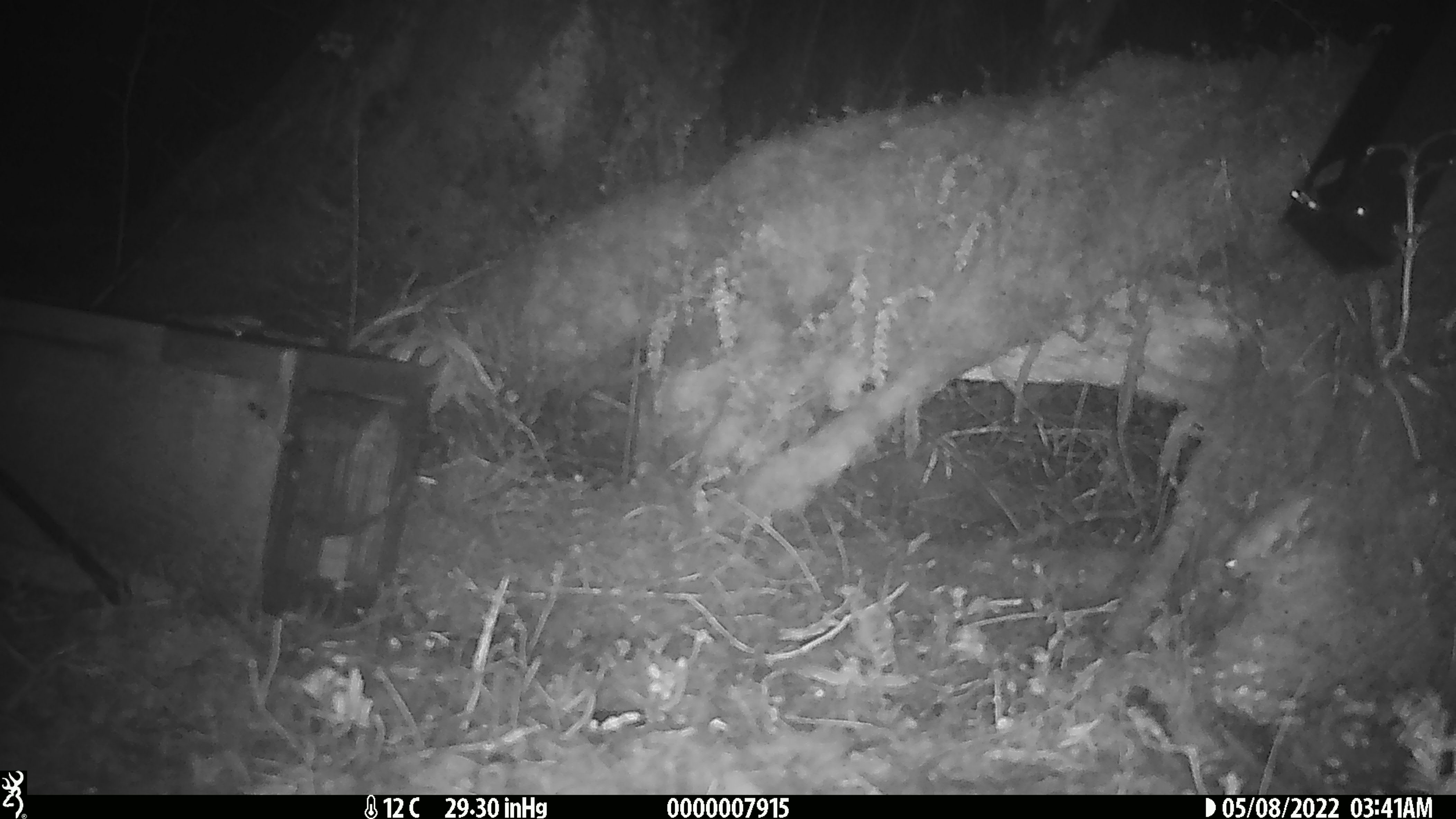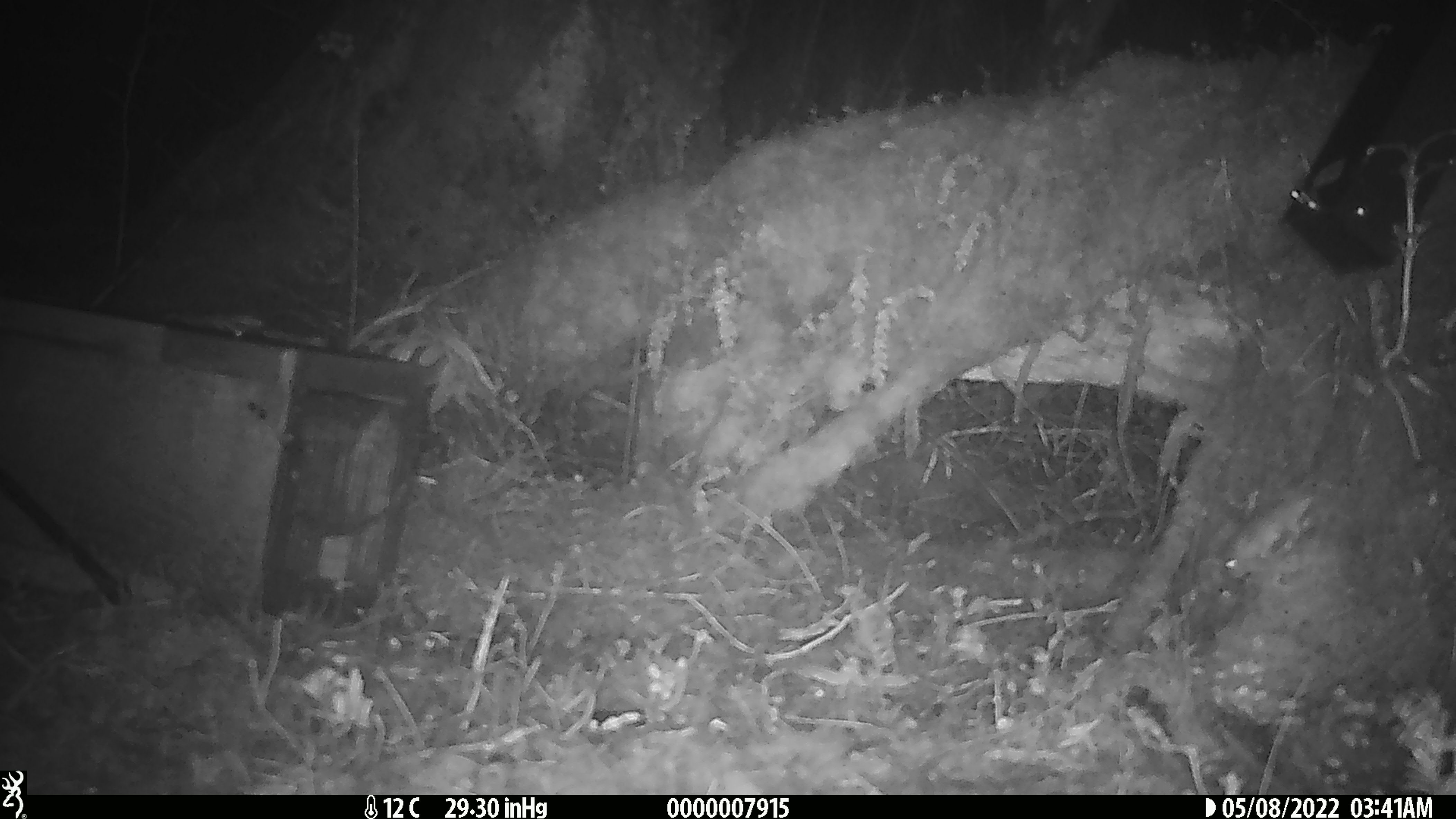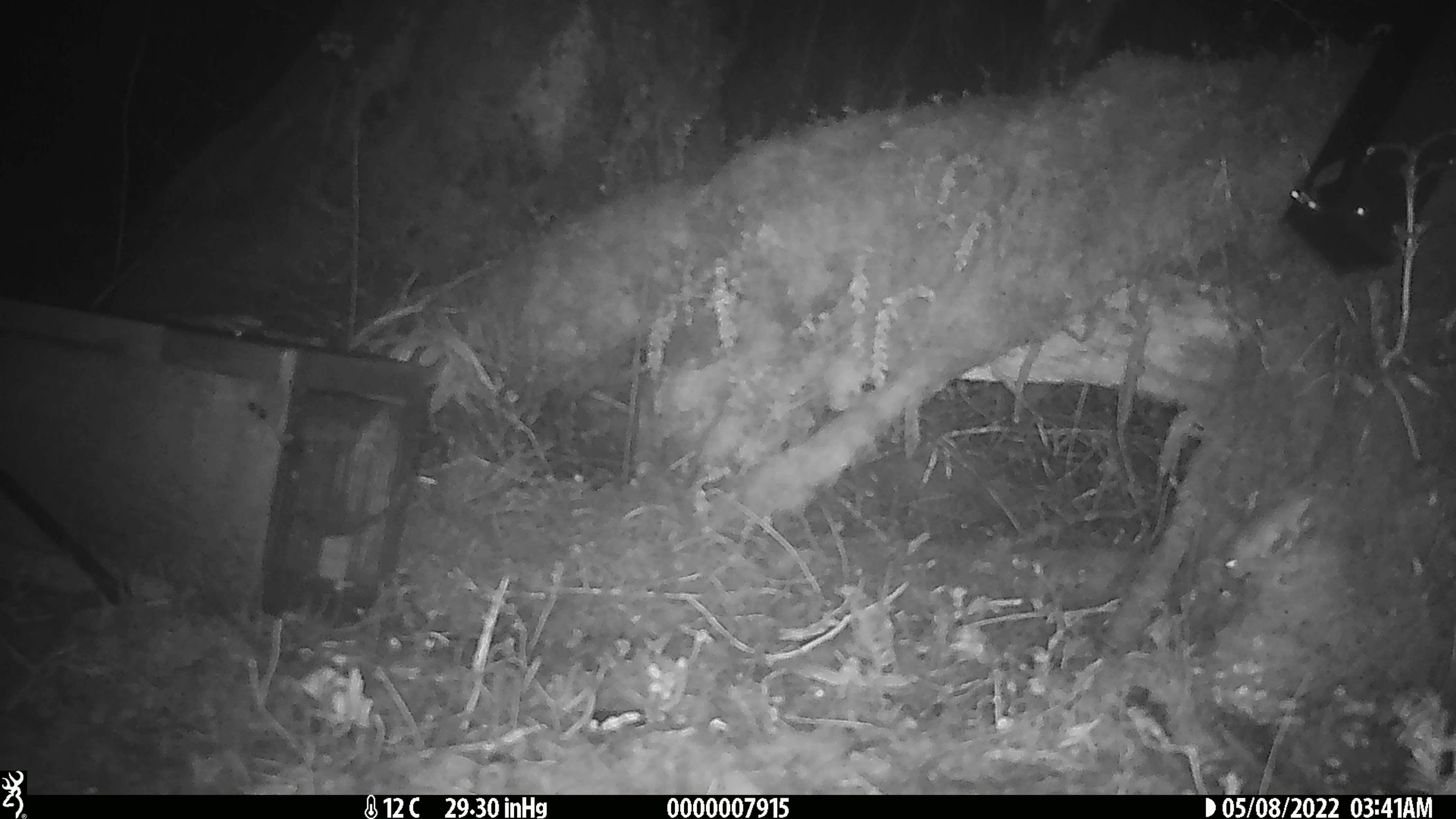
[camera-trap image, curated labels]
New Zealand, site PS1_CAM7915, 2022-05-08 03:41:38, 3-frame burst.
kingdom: Animalia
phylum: Chordata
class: Mammalia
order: Rodentia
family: Muridae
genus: Mus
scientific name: Mus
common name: mouse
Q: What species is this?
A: Mouse (Mus).